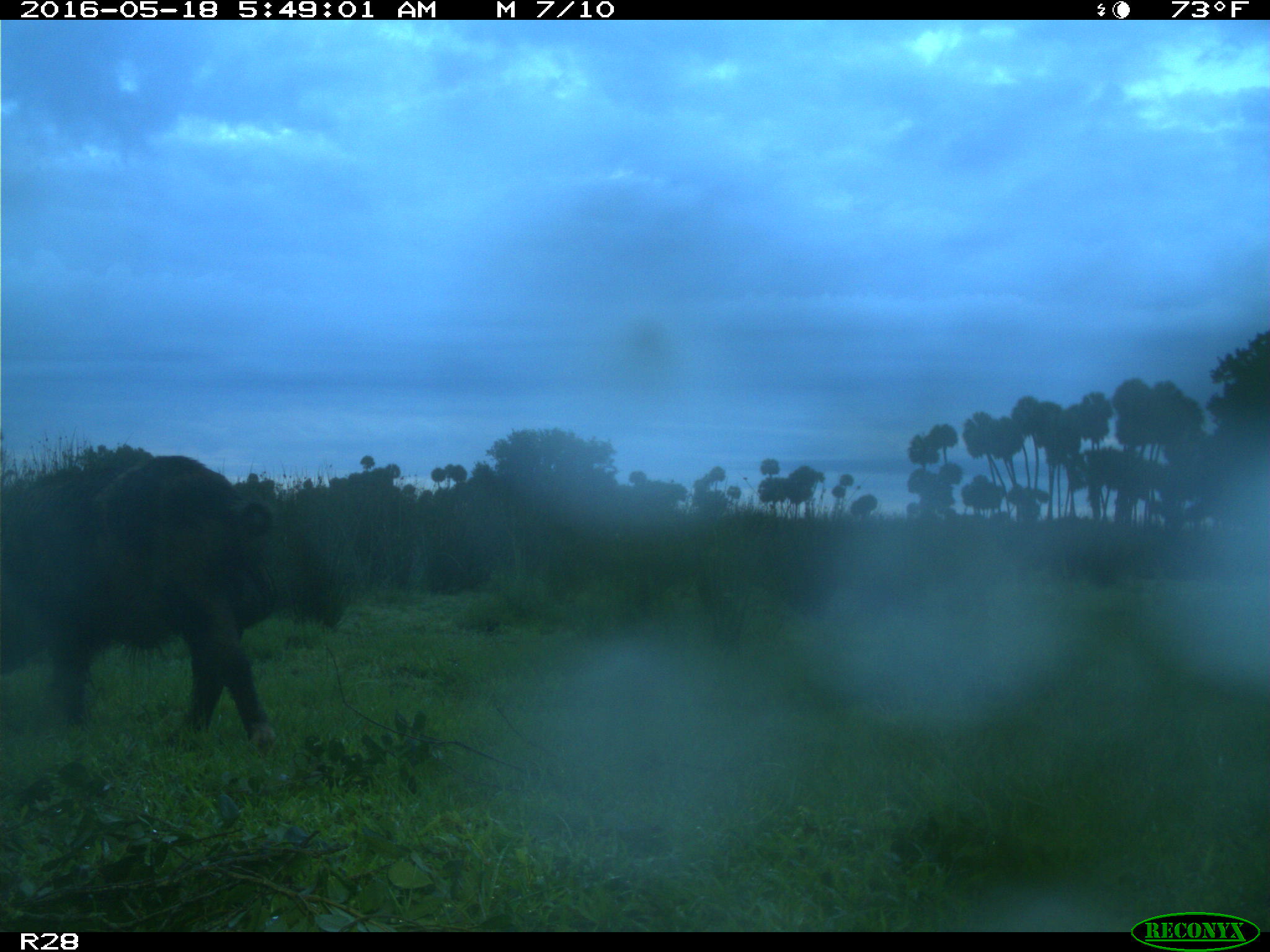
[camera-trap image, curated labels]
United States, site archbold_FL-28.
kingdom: Animalia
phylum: Chordata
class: Mammalia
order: Artiodactyla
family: Suidae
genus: Sus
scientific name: Sus scrofa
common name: wild boar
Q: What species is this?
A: Sus scrofa (wild boar).